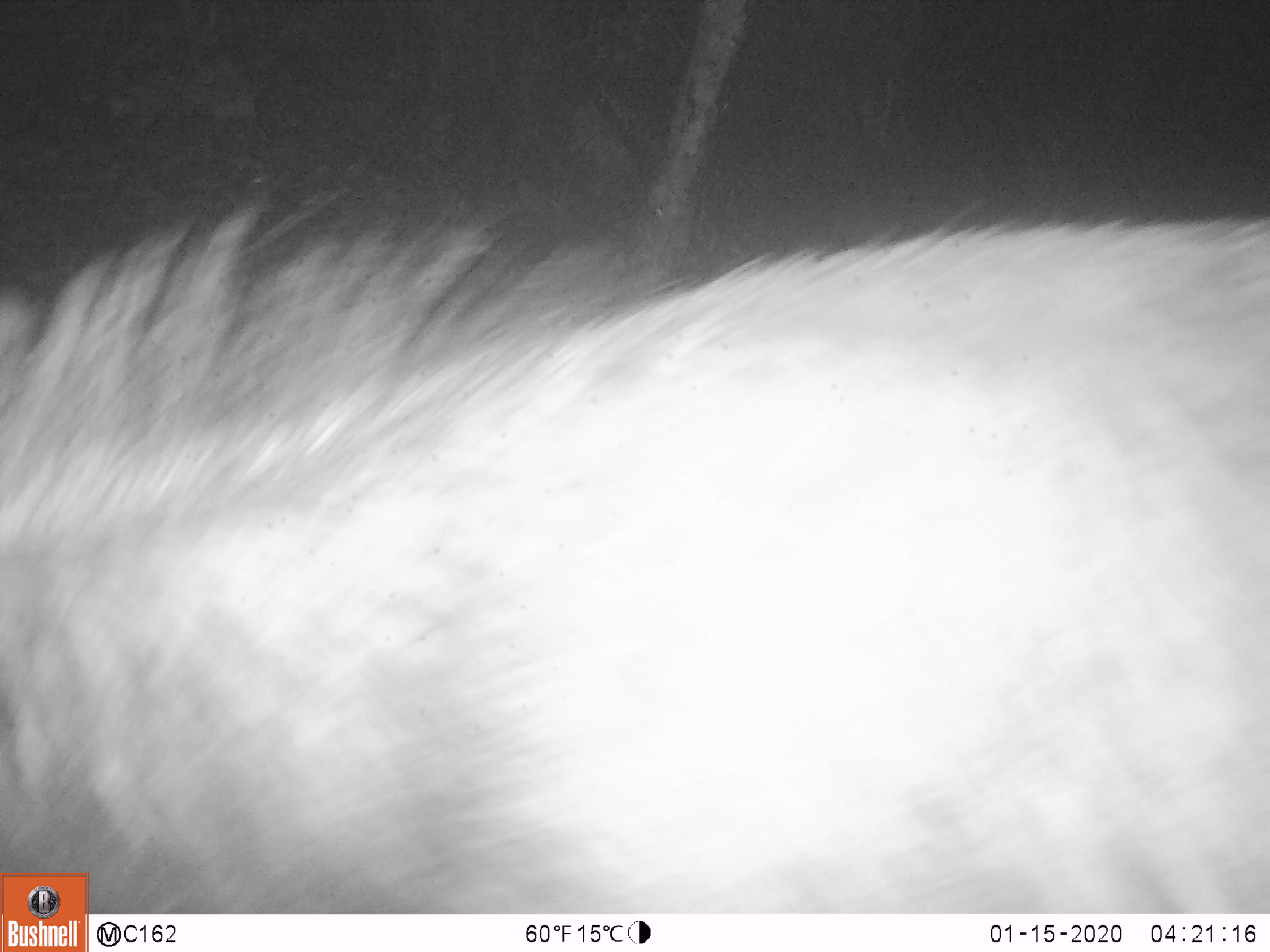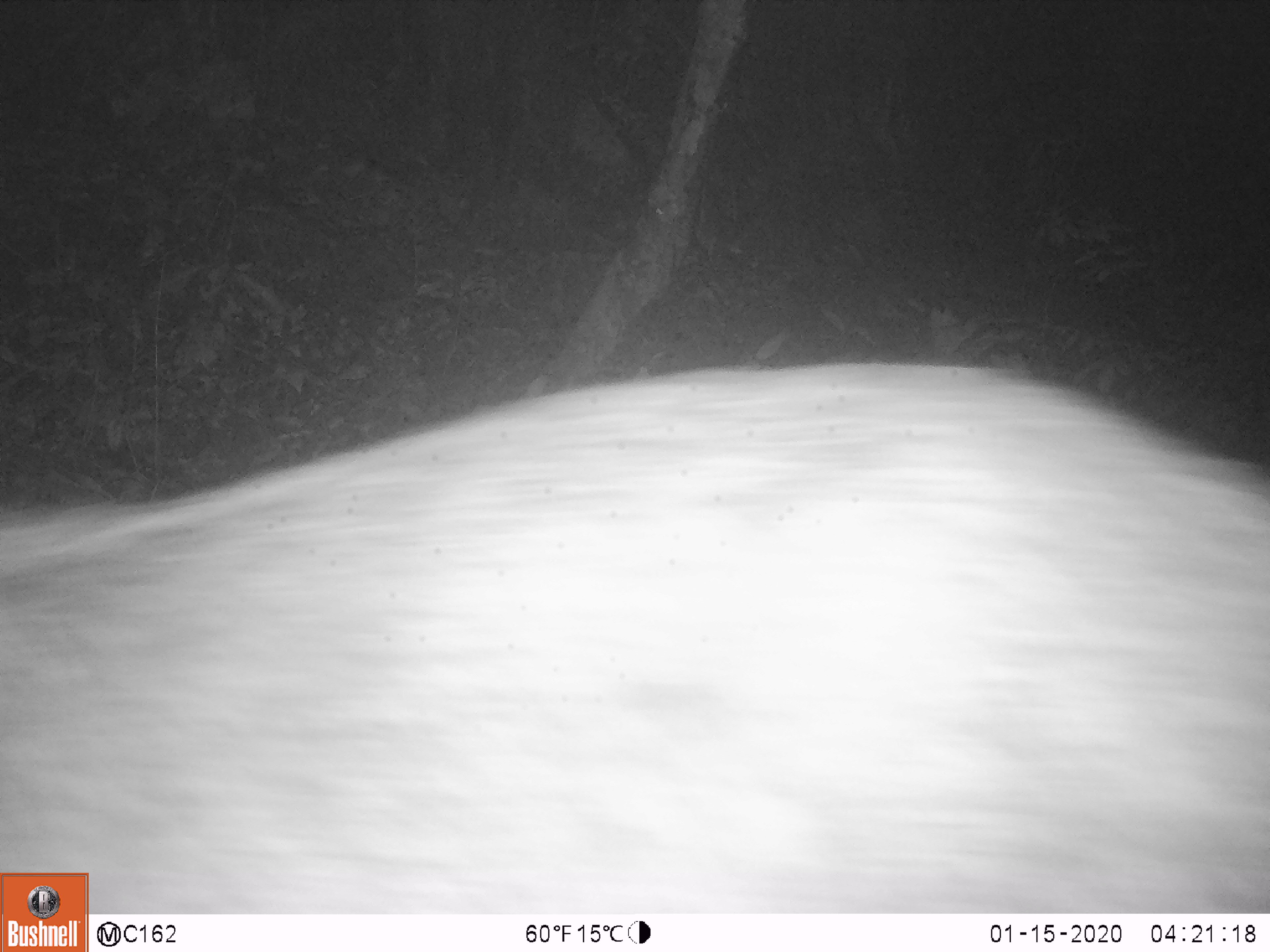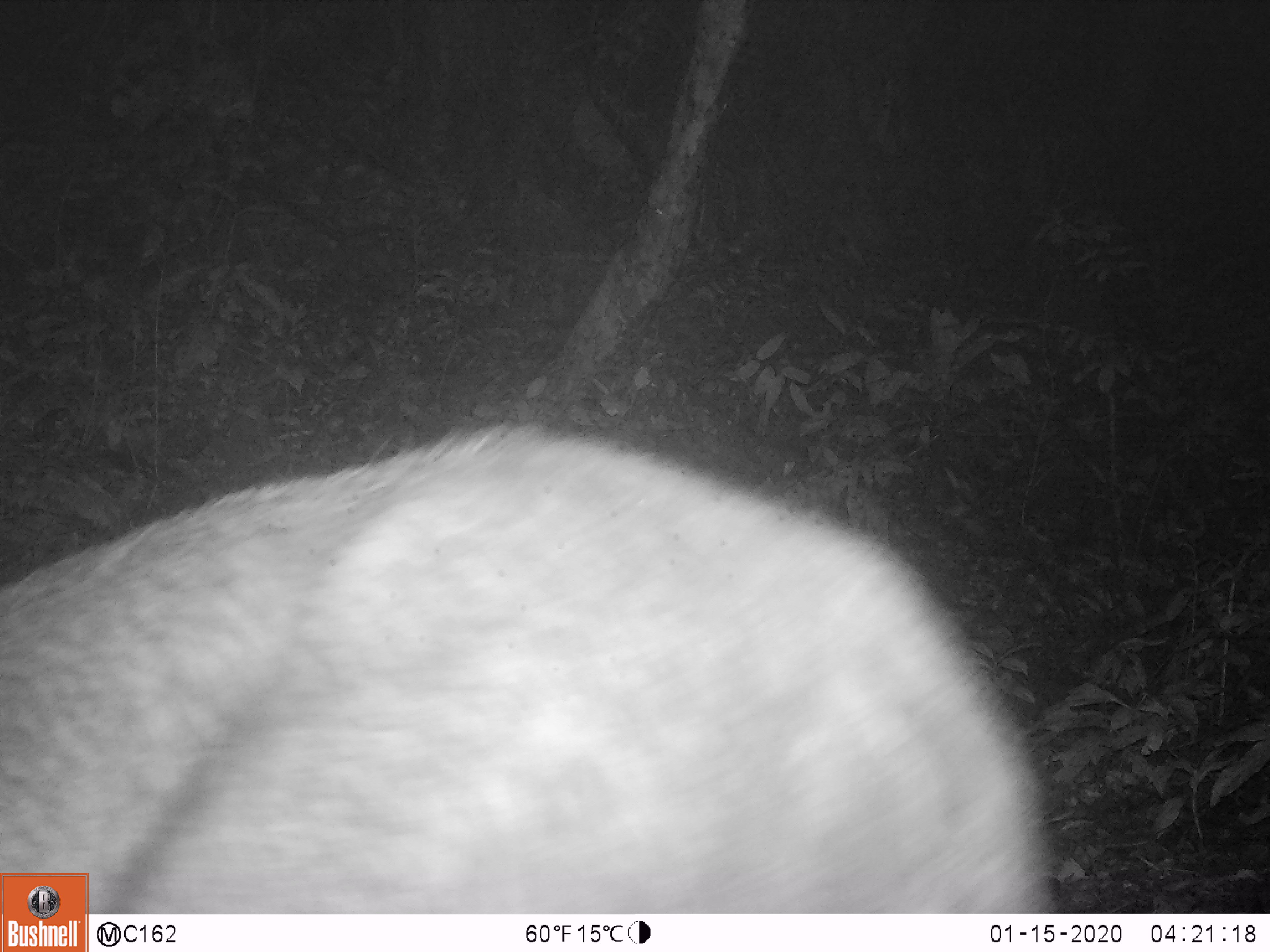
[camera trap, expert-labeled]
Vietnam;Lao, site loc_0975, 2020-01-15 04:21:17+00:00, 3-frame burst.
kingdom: Animalia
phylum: Chordata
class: Mammalia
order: Artiodactyla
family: Bovidae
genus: Capricornis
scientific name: Capricornis sumatraensis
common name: chinese serow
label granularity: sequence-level